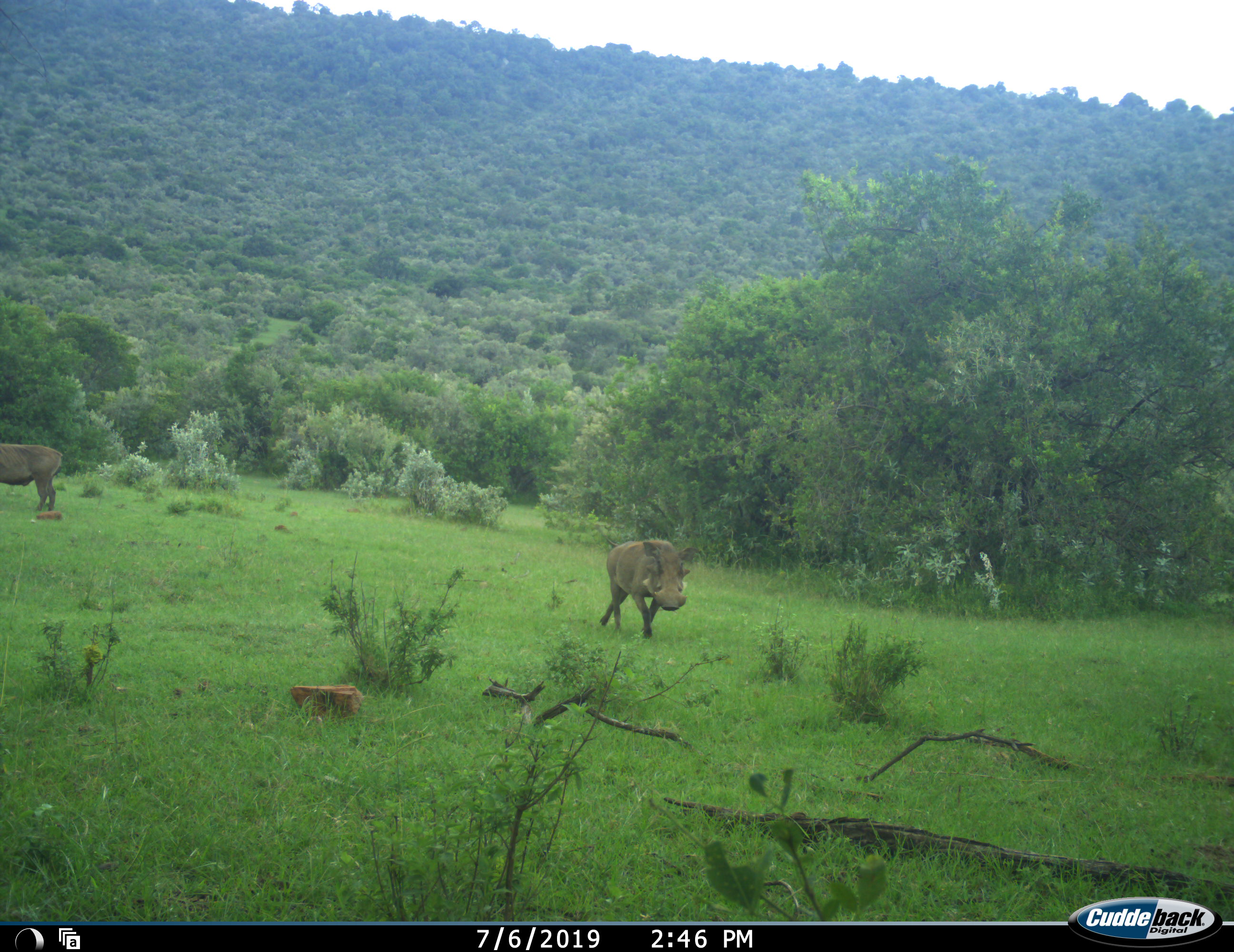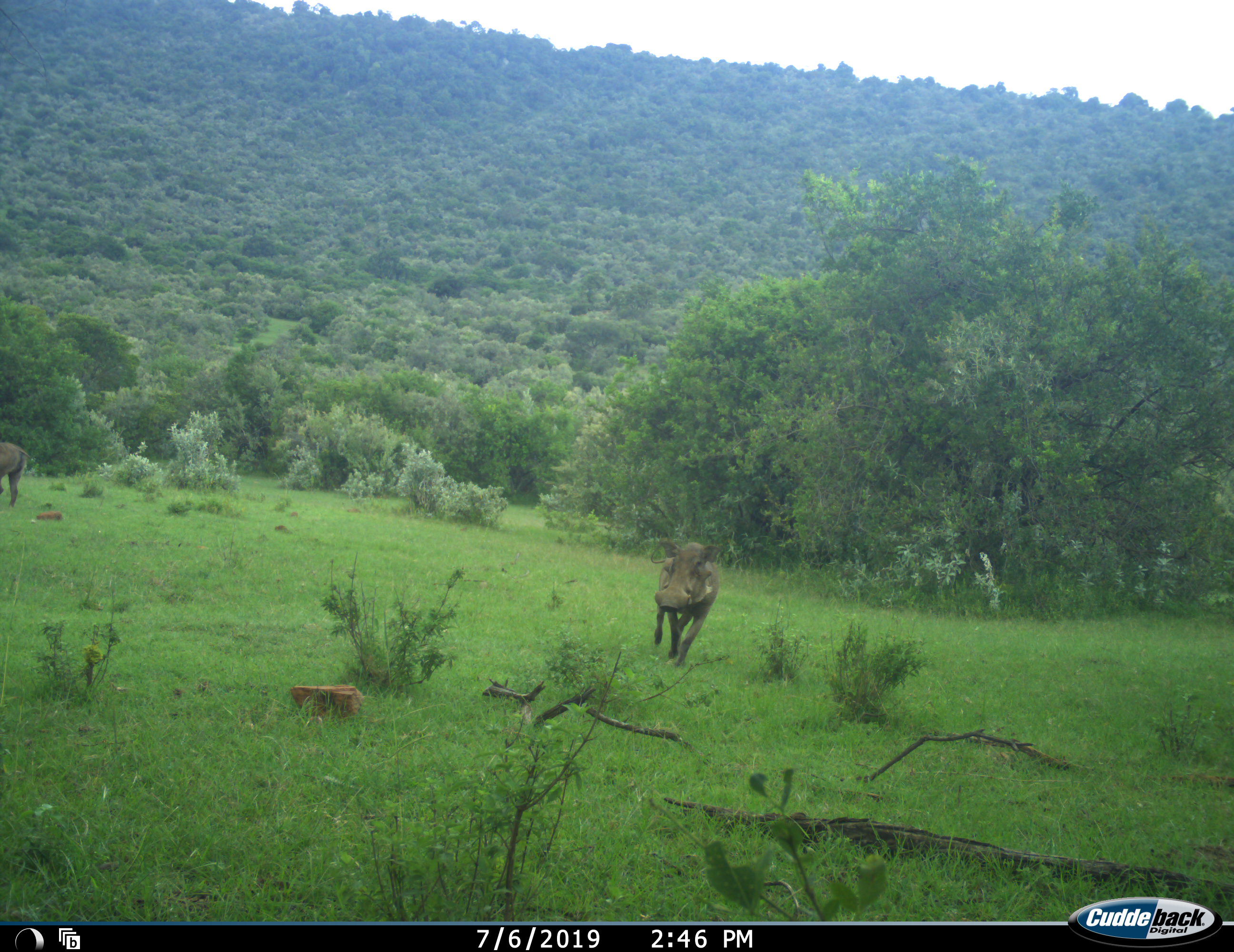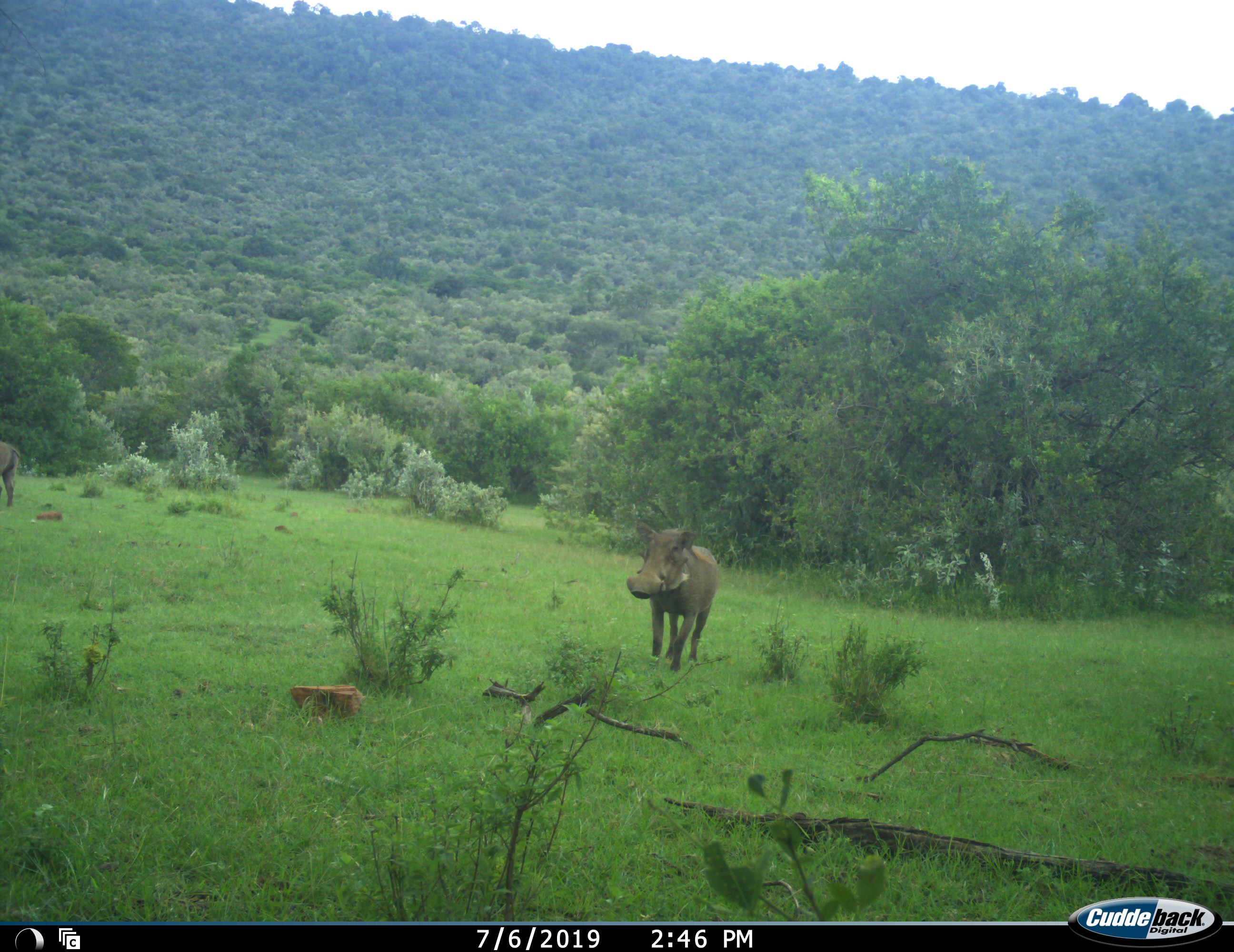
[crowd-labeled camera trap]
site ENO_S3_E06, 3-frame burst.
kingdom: Animalia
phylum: Chordata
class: Mammalia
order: Artiodactyla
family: Suidae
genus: Phacochoerus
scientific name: Phacochoerus africanus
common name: warthog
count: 2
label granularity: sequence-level